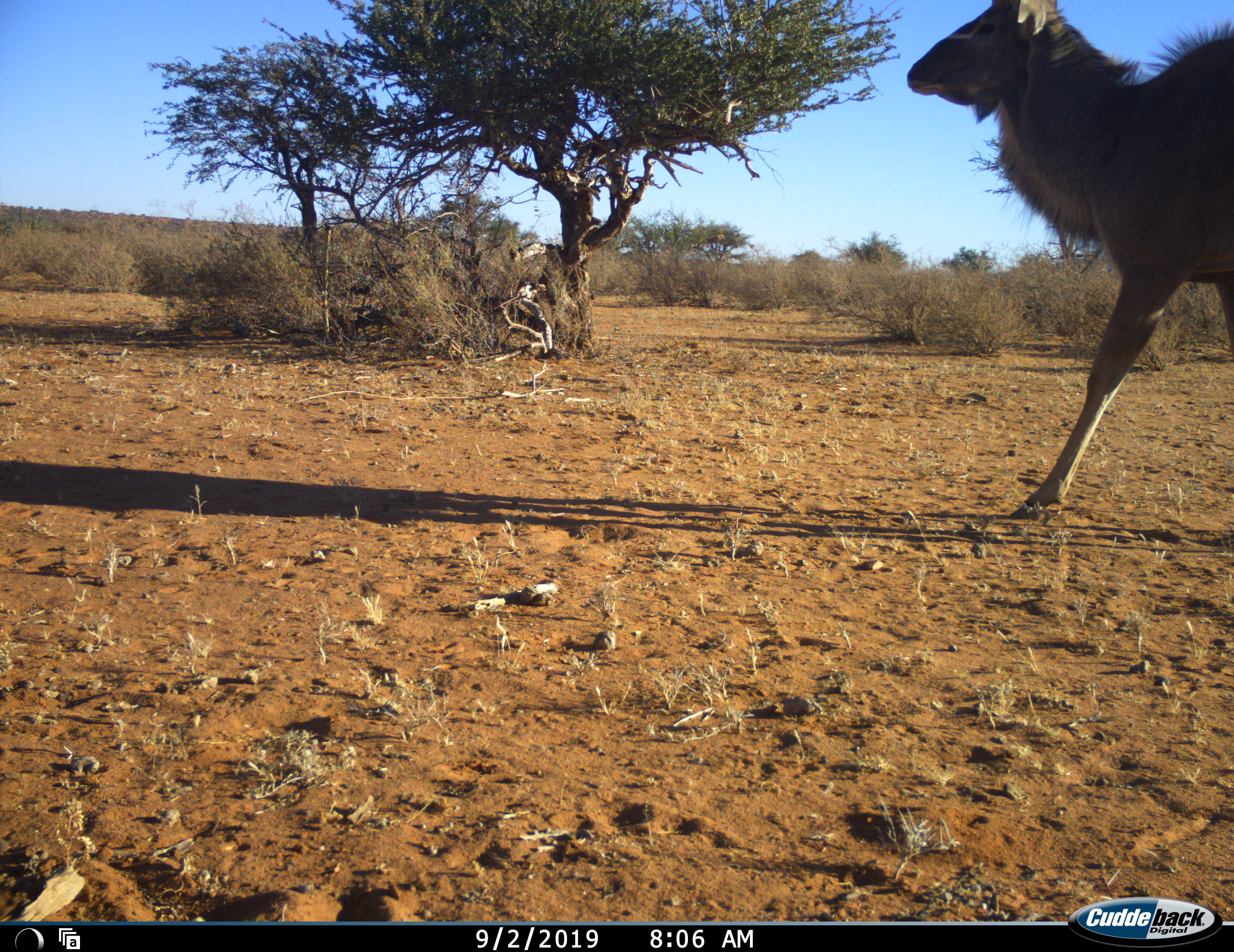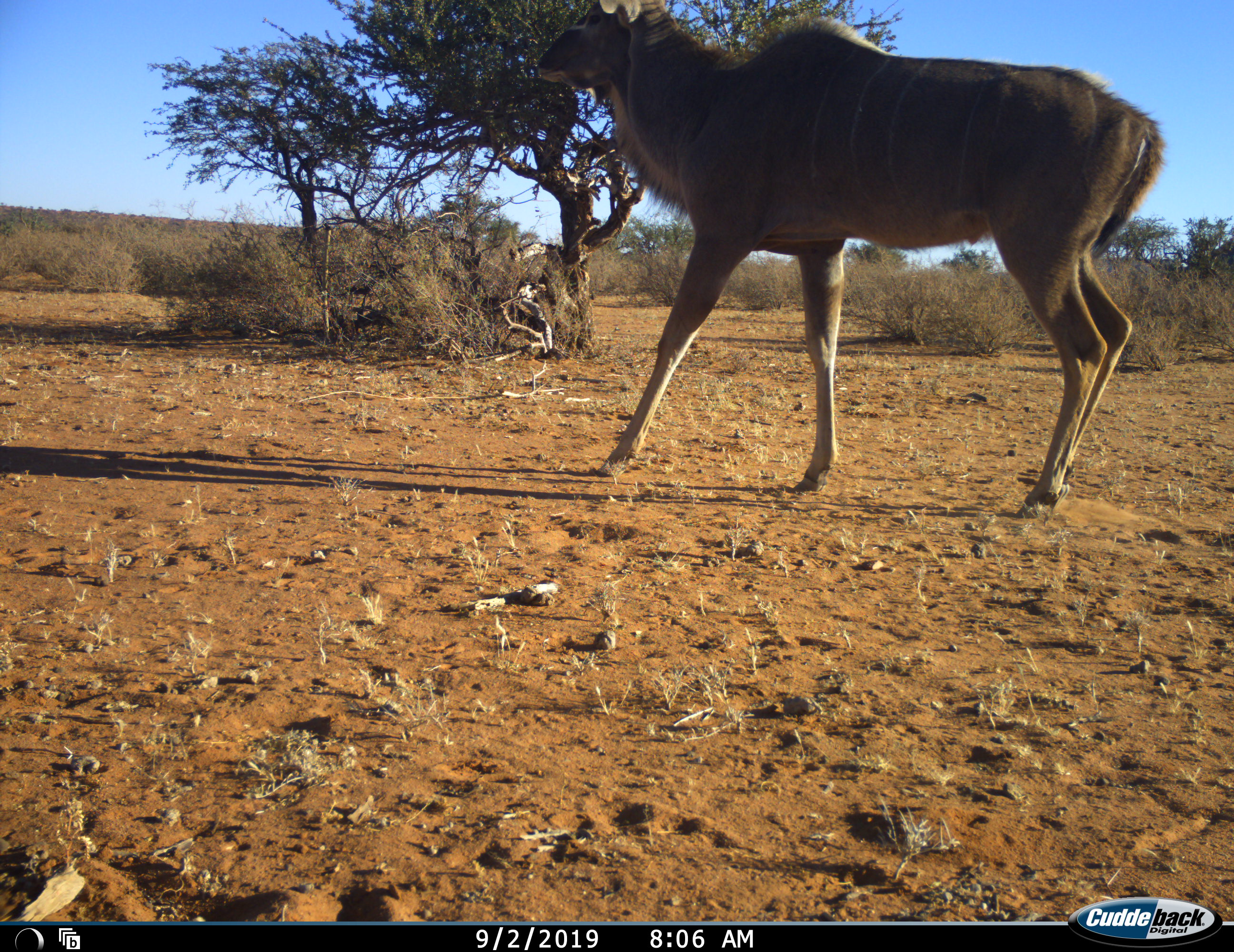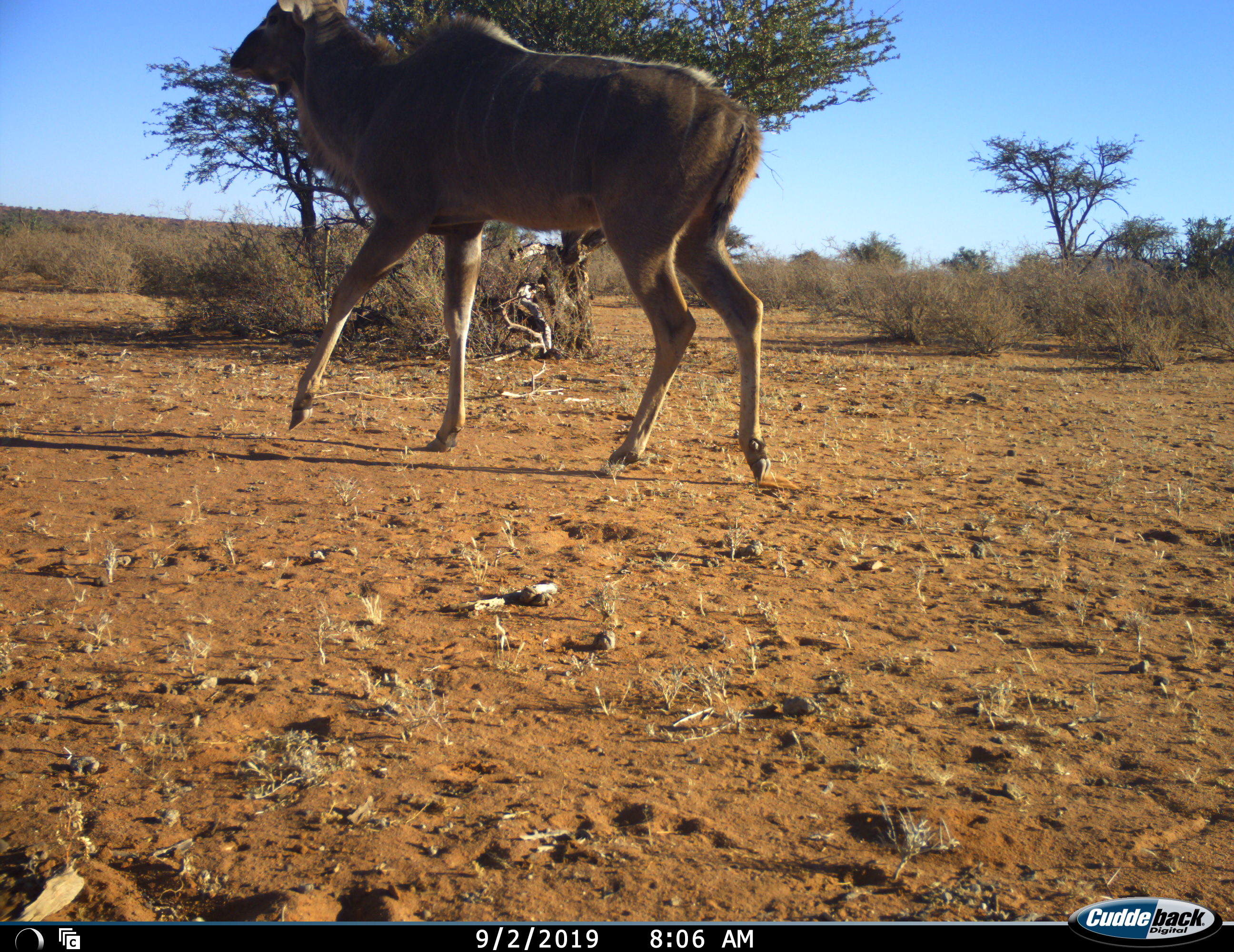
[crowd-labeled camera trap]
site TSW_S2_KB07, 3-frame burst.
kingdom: Animalia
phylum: Chordata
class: Mammalia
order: Artiodactyla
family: Bovidae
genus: Tragelaphus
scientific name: Tragelaphus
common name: kudu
Kudu (Tragelaphus), count 1. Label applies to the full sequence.